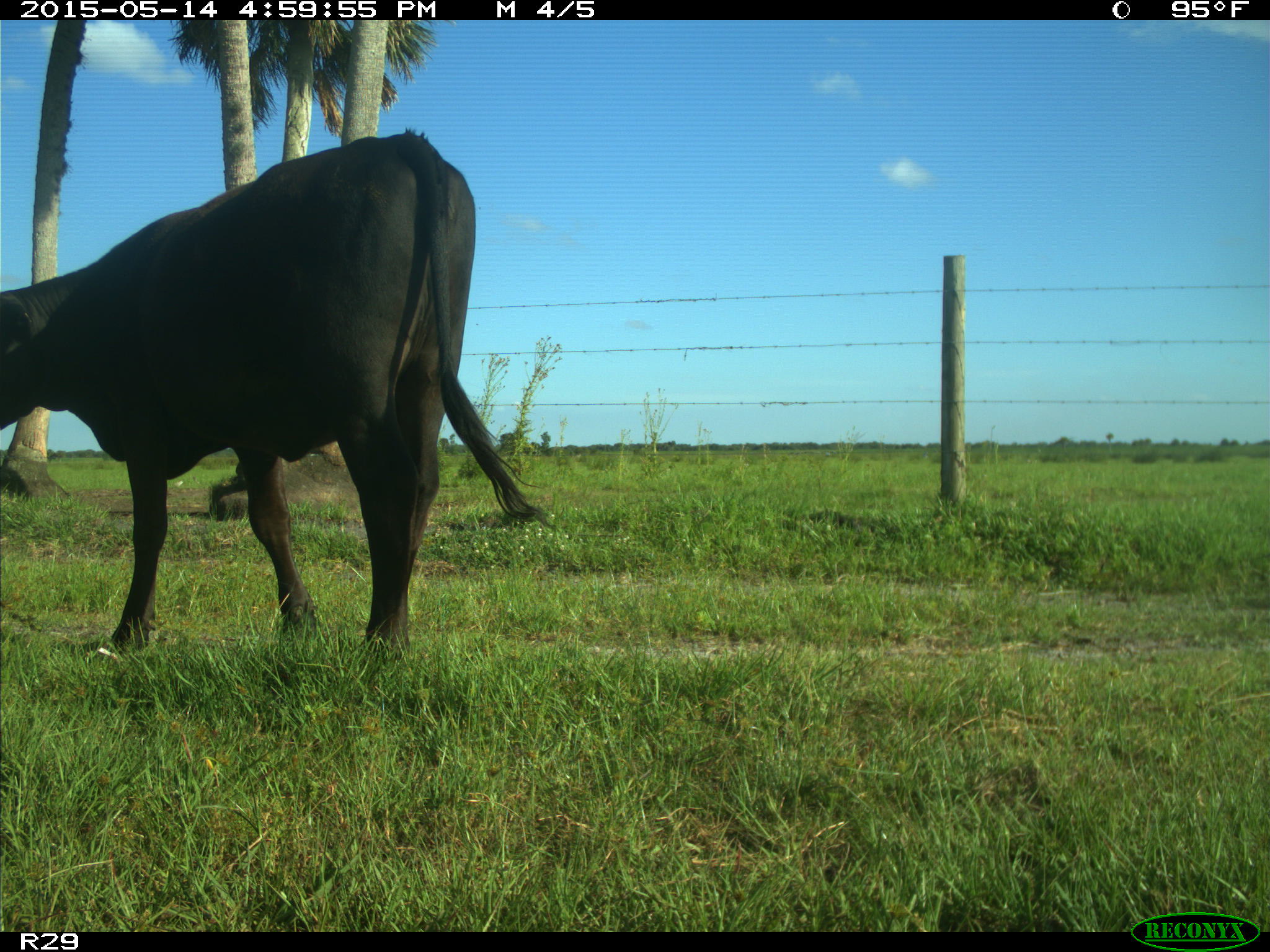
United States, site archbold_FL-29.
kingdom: Animalia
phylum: Chordata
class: Mammalia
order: Artiodactyla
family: Bovidae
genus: Bos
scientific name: Bos taurus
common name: domestic cow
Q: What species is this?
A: Bos taurus (domestic cow).